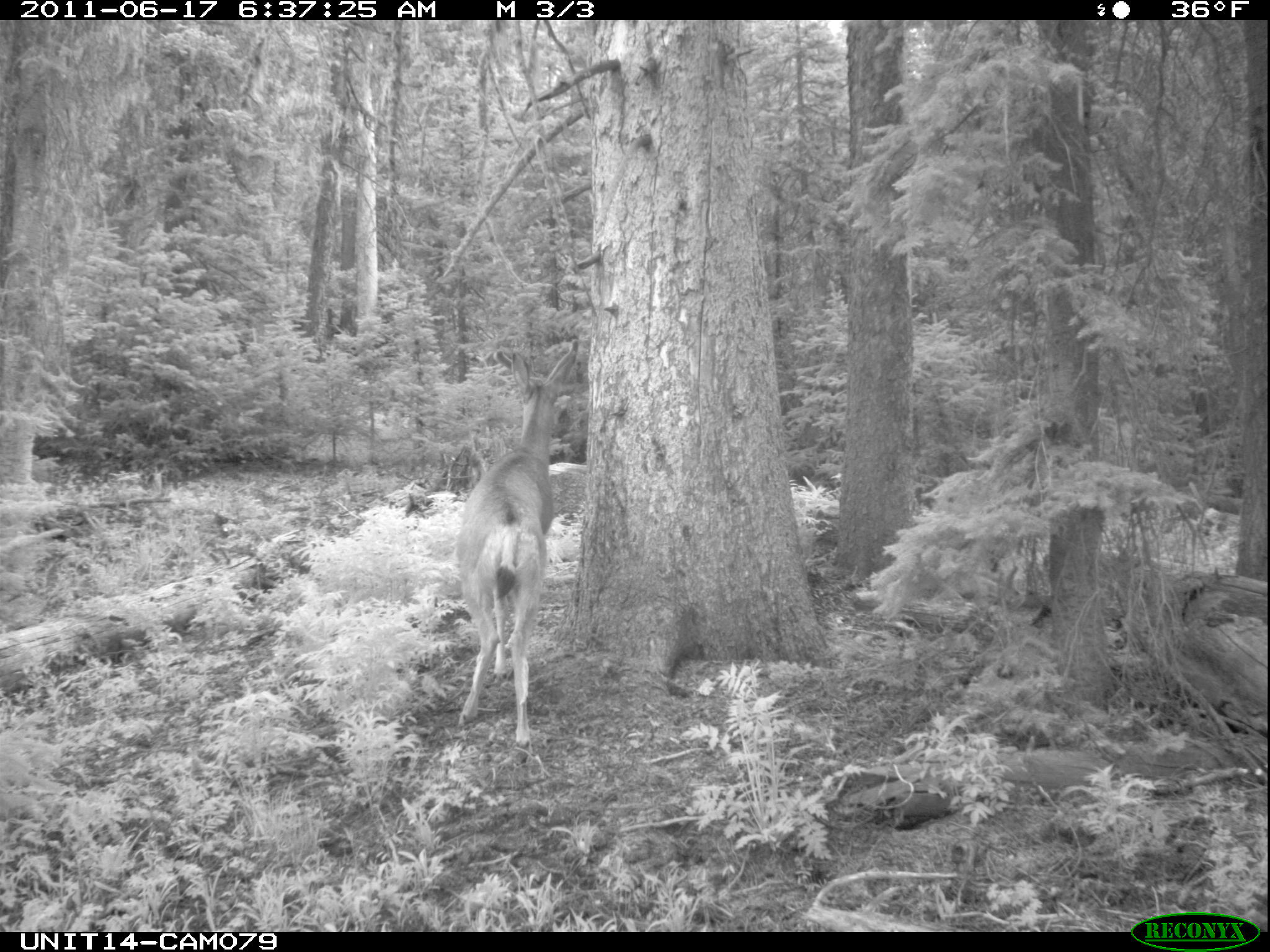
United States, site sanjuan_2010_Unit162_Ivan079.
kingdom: Animalia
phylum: Chordata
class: Mammalia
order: Artiodactyla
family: Cervidae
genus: Odocoileus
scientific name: Odocoileus hemionus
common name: mule deer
Odocoileus hemionus (mule deer).